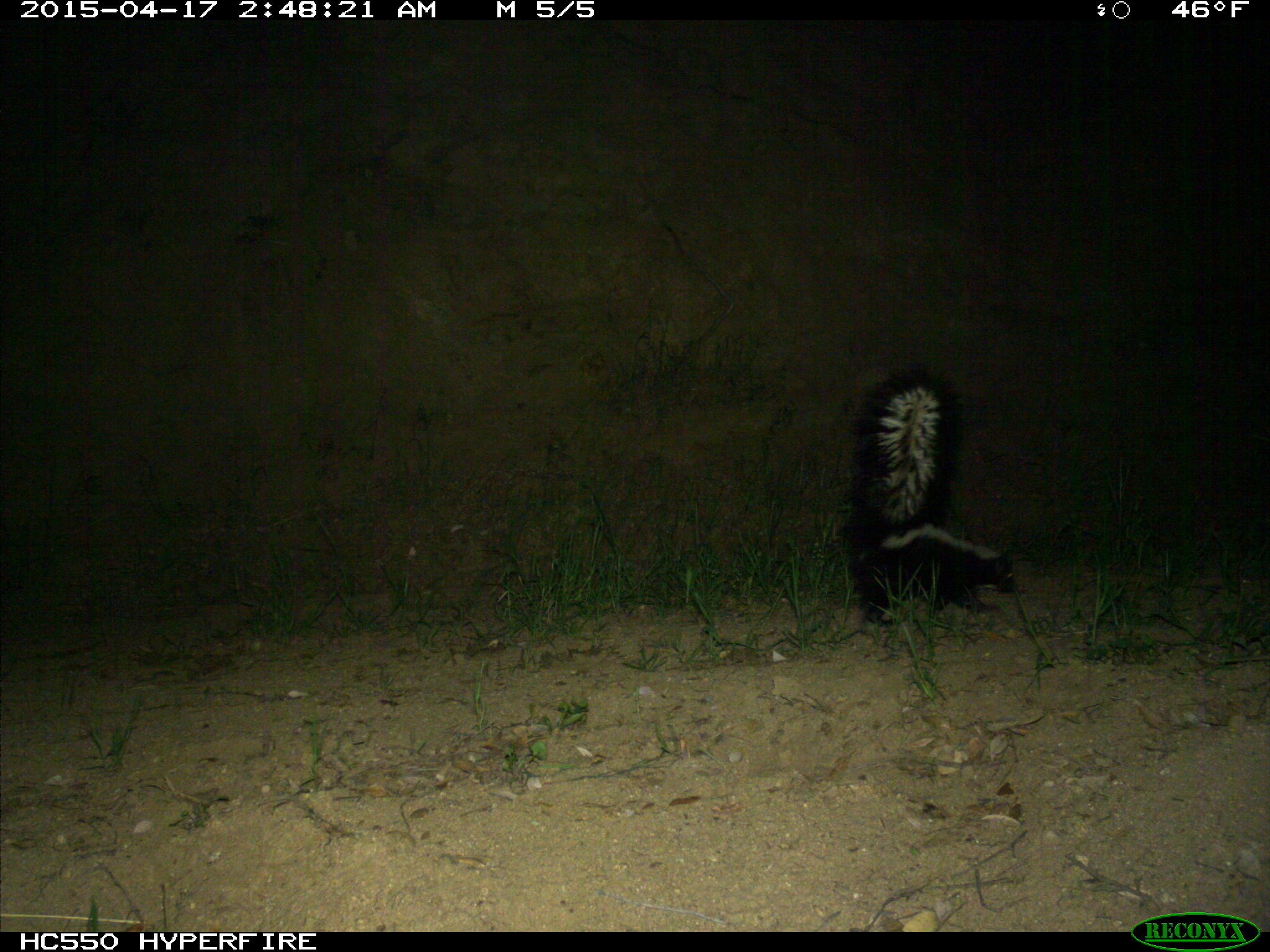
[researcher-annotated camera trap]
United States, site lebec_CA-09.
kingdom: Animalia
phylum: Chordata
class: Mammalia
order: Carnivora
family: Mephitidae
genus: Mephitis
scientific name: Mephitis mephitis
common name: striped skunk